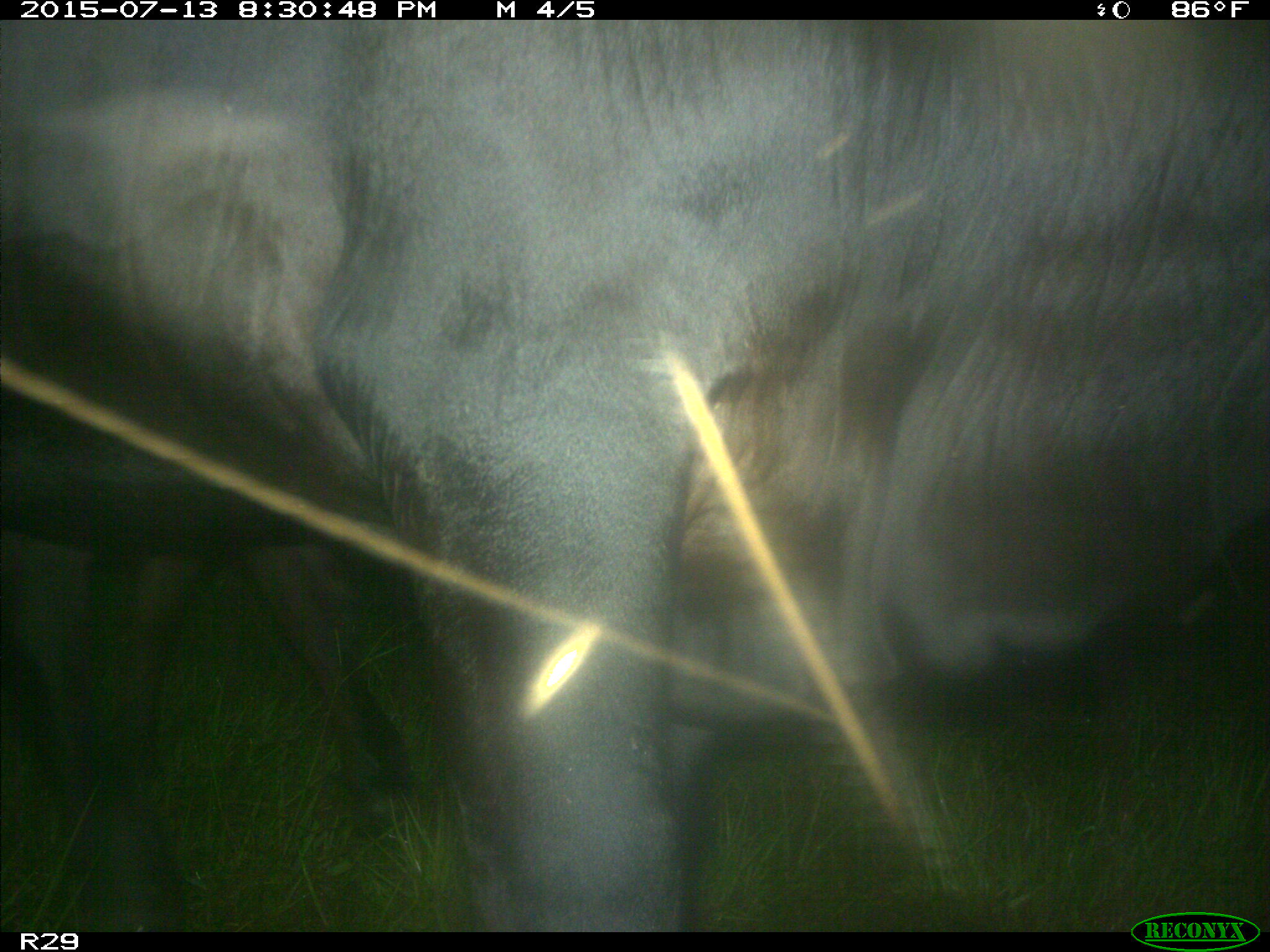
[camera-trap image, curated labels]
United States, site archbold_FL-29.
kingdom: Animalia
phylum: Chordata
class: Mammalia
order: Artiodactyla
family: Bovidae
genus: Bos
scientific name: Bos taurus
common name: domestic cow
Bos taurus (domestic cow).